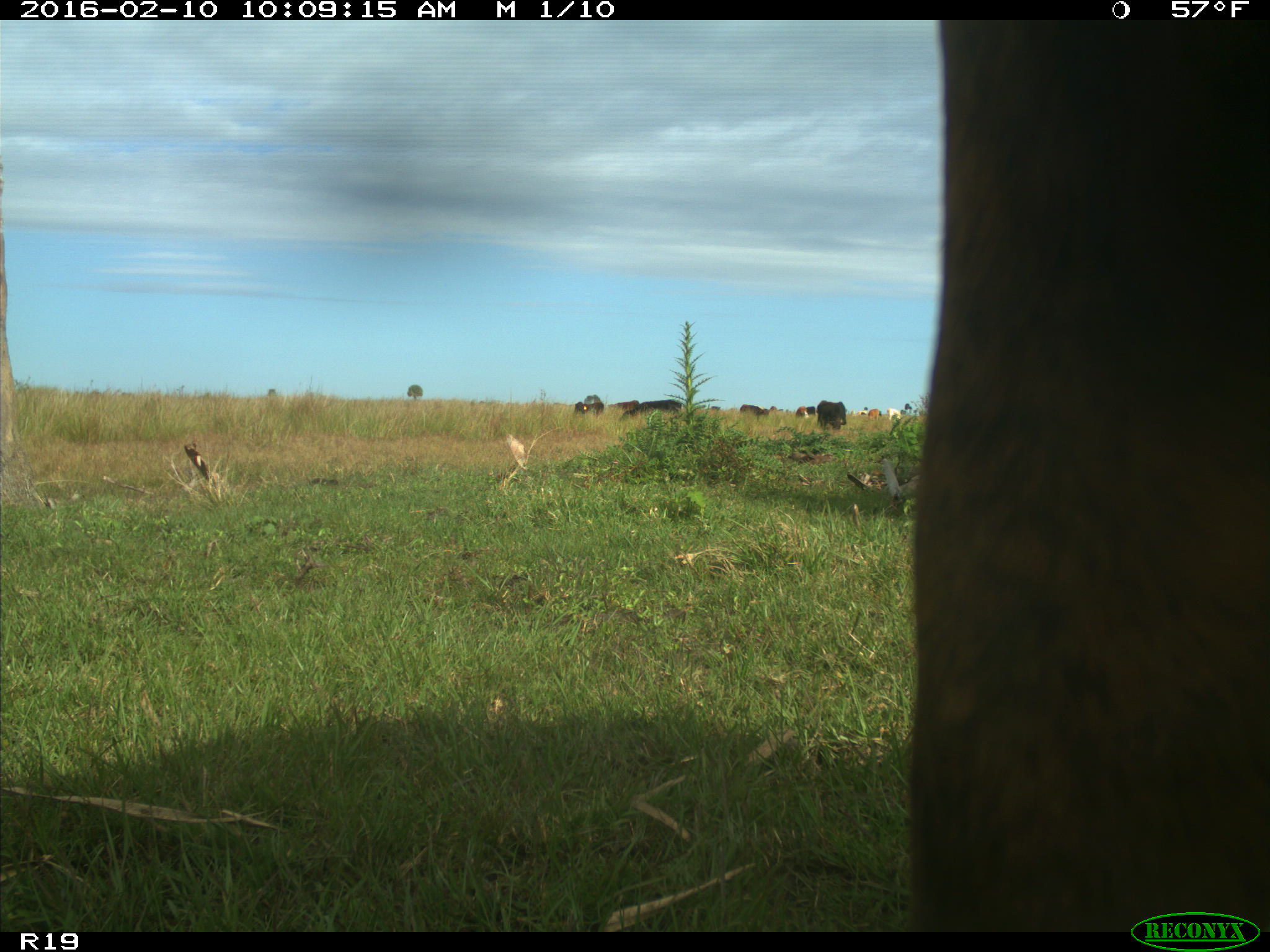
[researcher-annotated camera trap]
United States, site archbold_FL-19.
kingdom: Animalia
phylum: Chordata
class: Mammalia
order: Artiodactyla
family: Bovidae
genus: Bos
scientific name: Bos taurus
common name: domestic cow